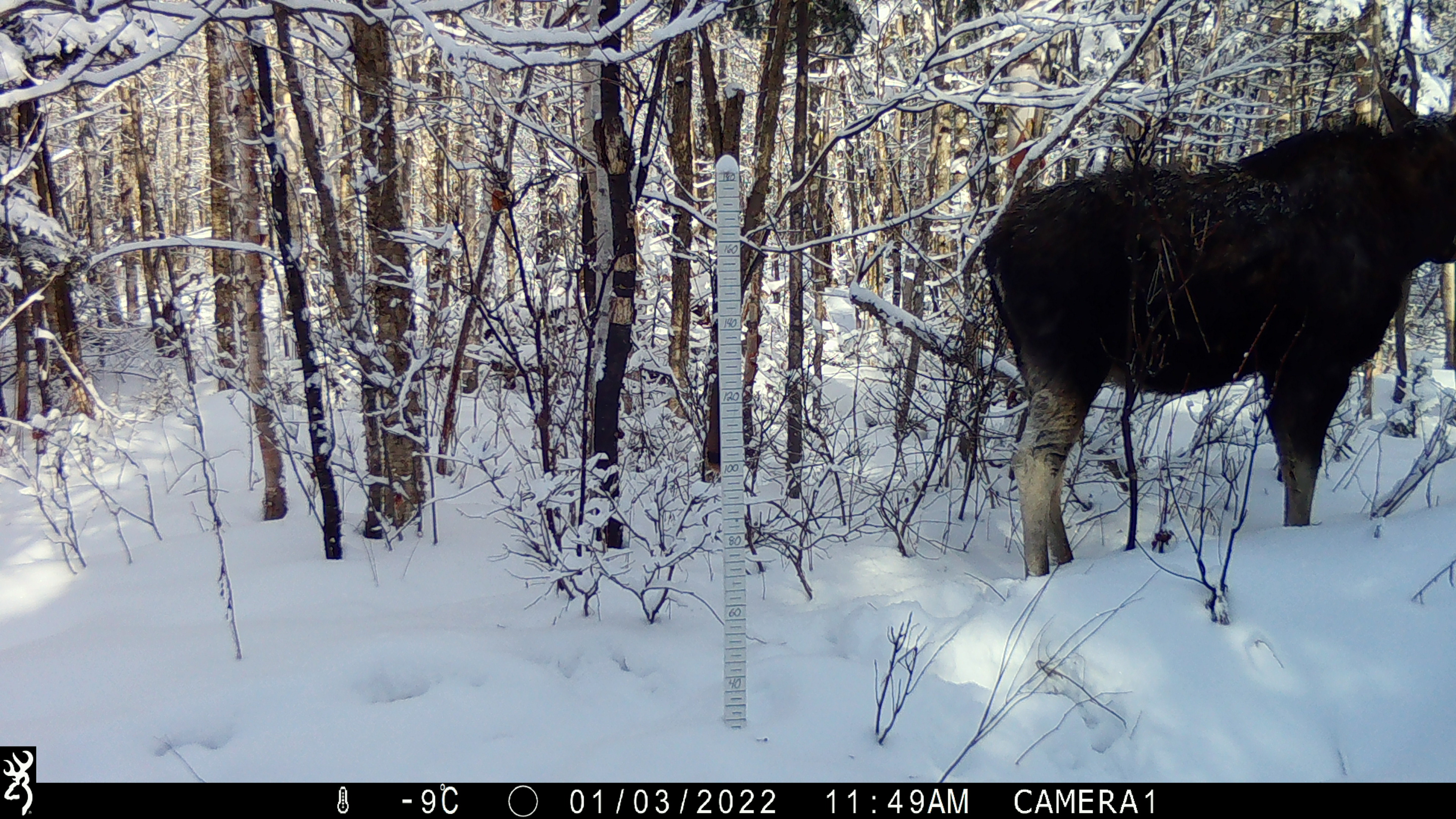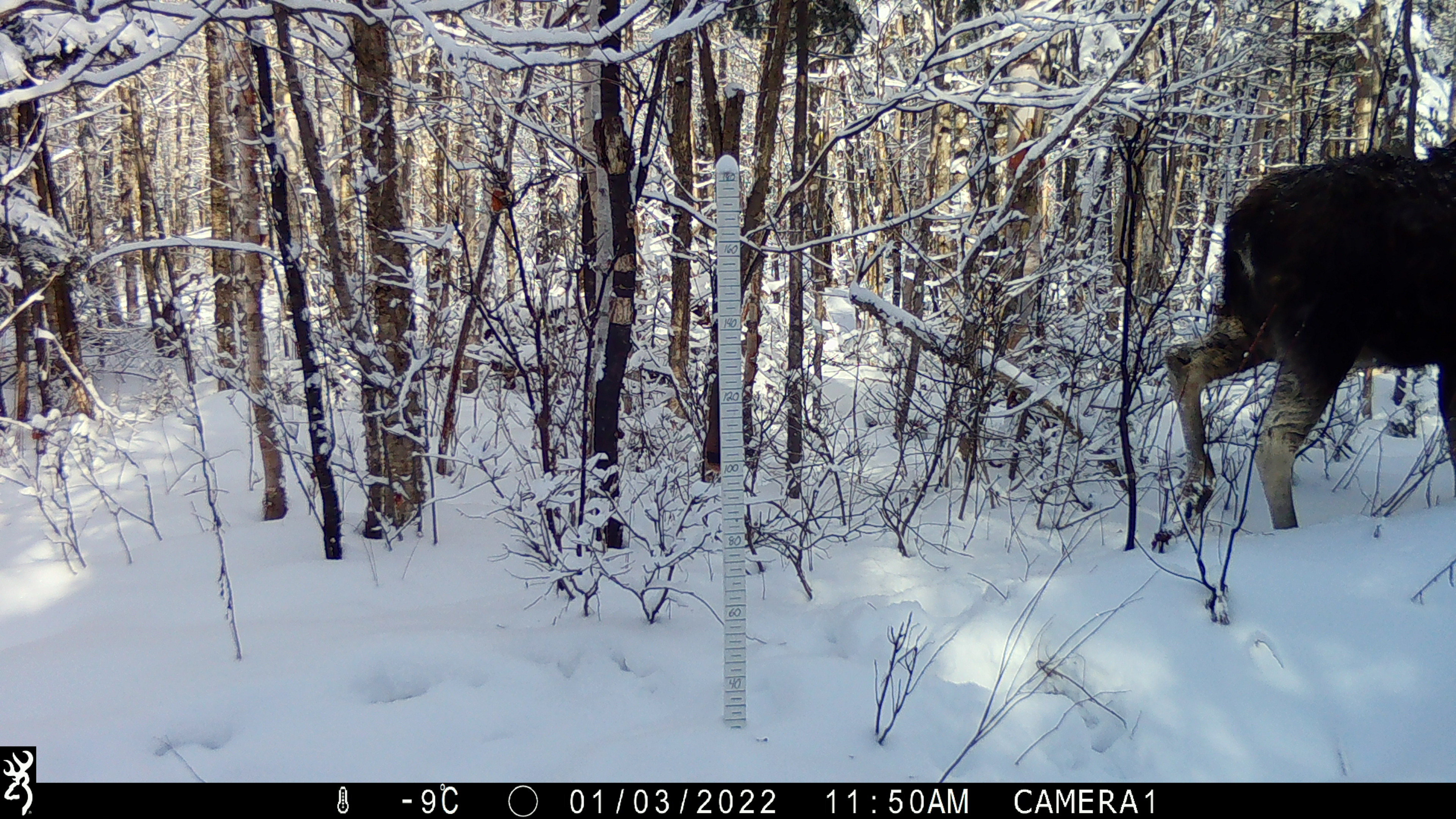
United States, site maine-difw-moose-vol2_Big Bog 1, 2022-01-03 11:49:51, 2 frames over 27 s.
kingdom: Animalia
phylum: Chordata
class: Mammalia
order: Artiodactyla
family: Cervidae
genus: Alces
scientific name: Alces alces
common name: moose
Moose (Alces alces).